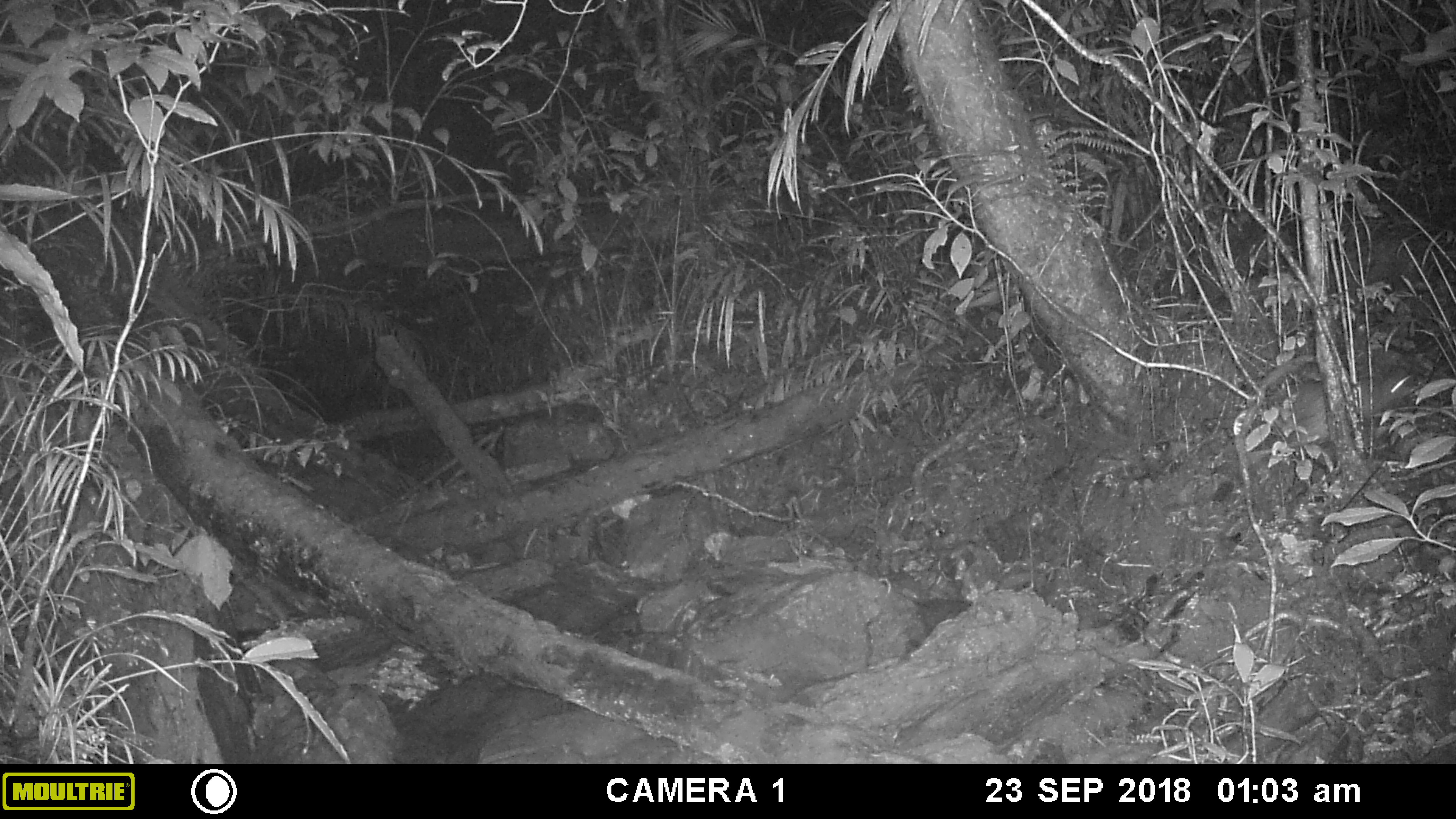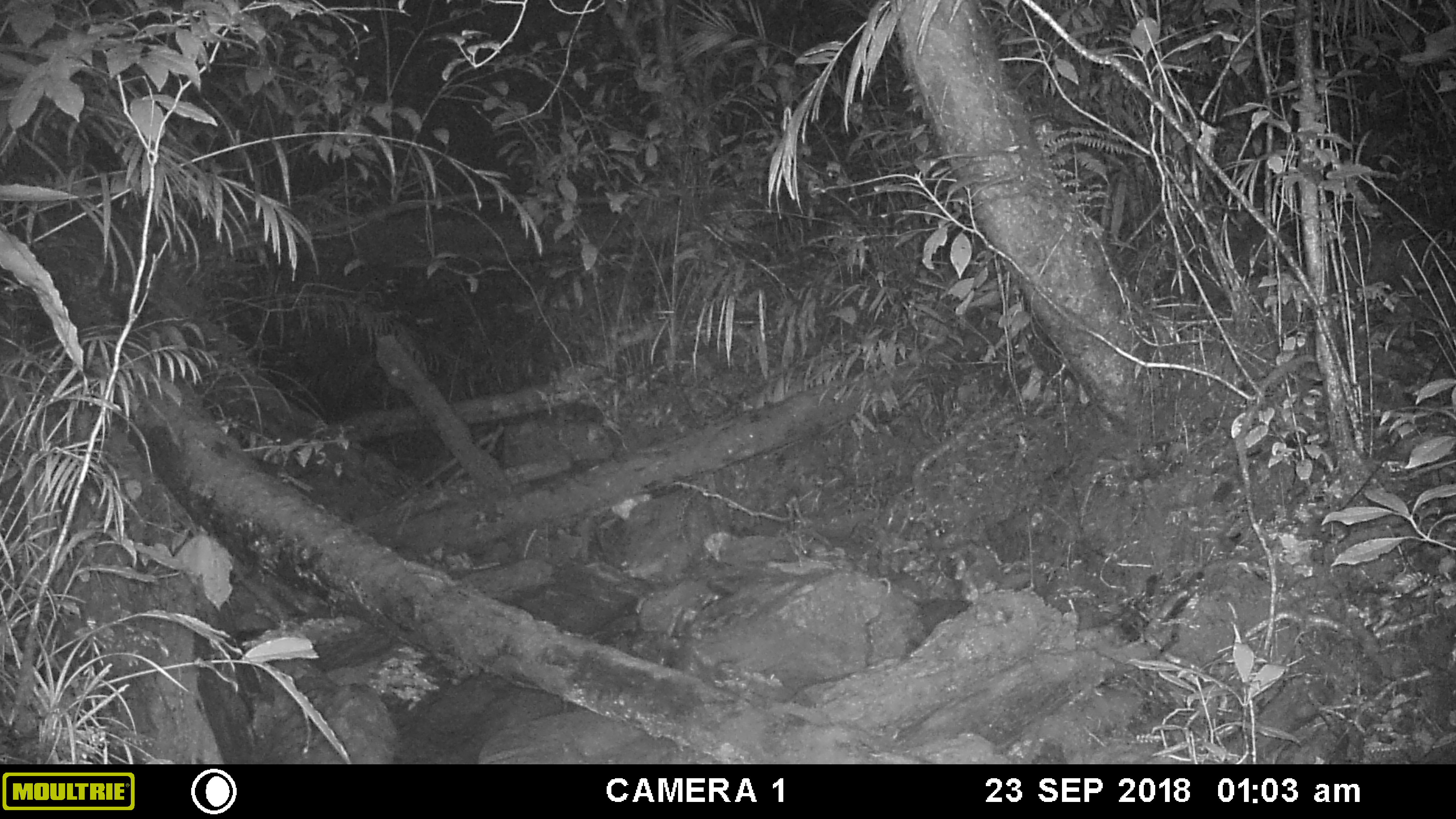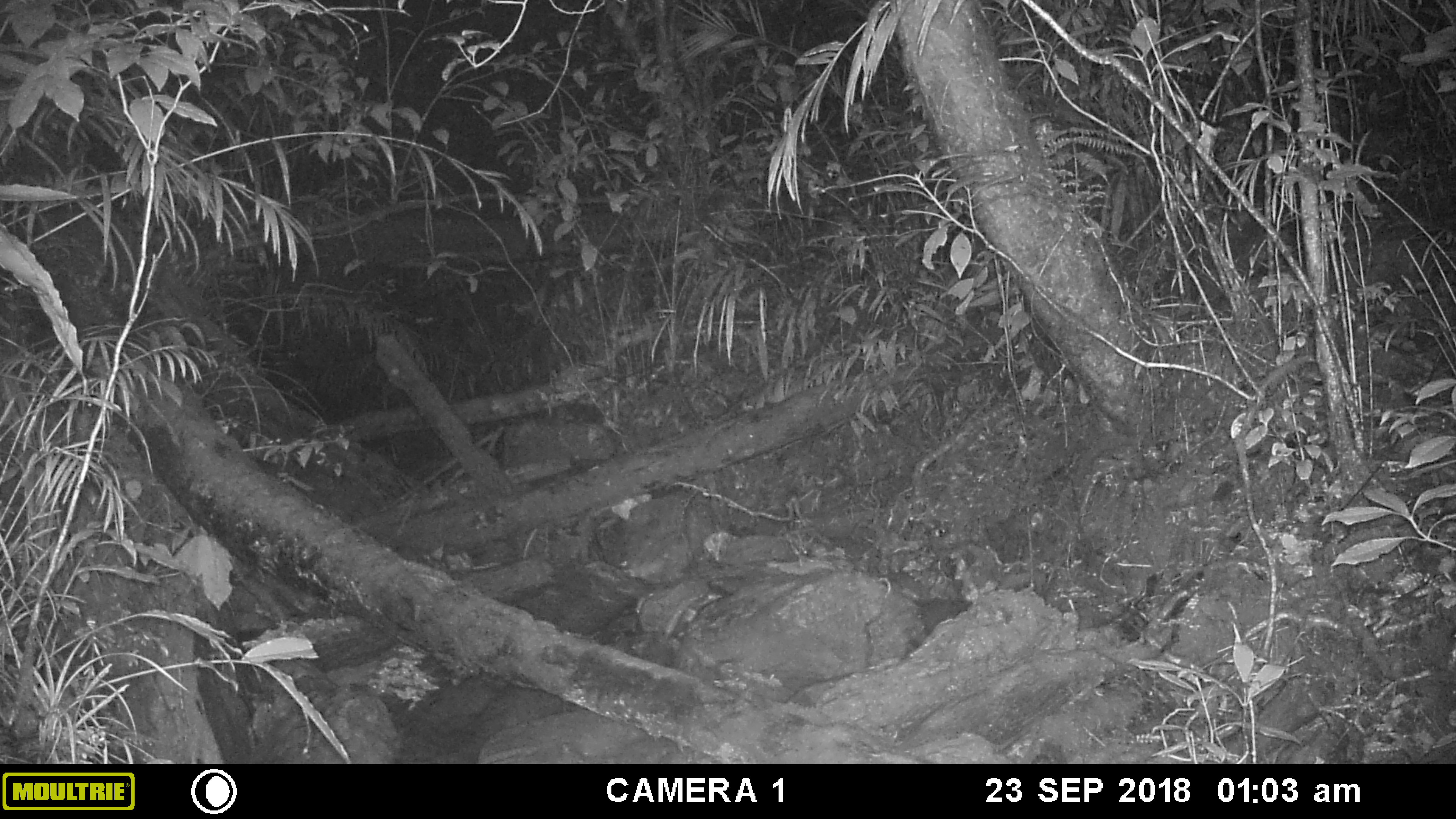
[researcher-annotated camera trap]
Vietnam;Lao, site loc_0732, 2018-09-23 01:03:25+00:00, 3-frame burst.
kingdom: Animalia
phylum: Chordata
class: Mammalia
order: Rodentia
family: Hystricidae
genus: Atherurus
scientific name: Atherurus macrourus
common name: asiatic brush-tailed porcupine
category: asiatic brush tailed porcupine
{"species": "asiatic brush tailed porcupine (asiatic brush-tailed porcupine) (Atherurus macrourus)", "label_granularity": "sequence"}